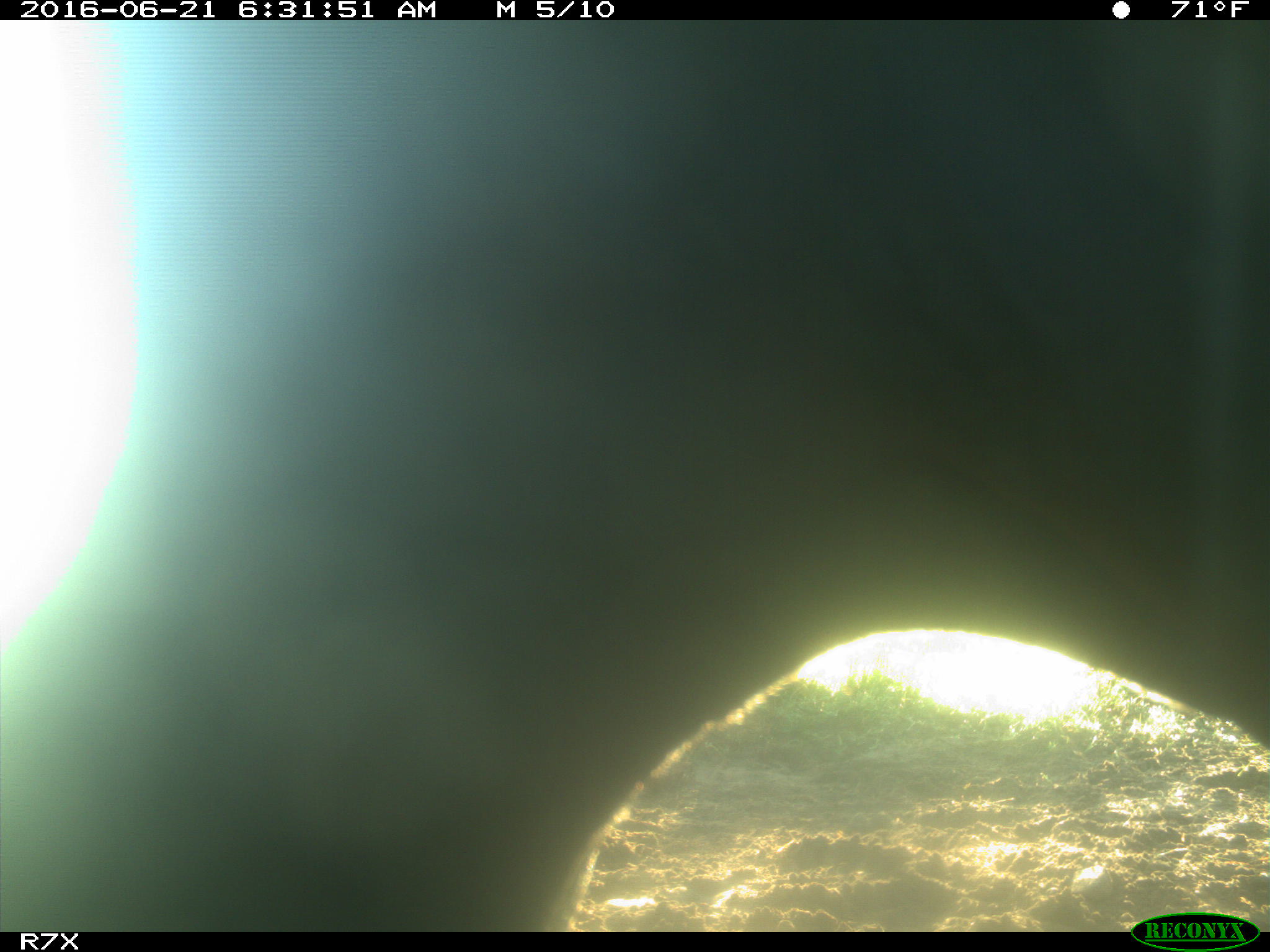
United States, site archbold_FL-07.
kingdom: Animalia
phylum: Chordata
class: Mammalia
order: Artiodactyla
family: Bovidae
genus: Bos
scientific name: Bos taurus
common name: domestic cow